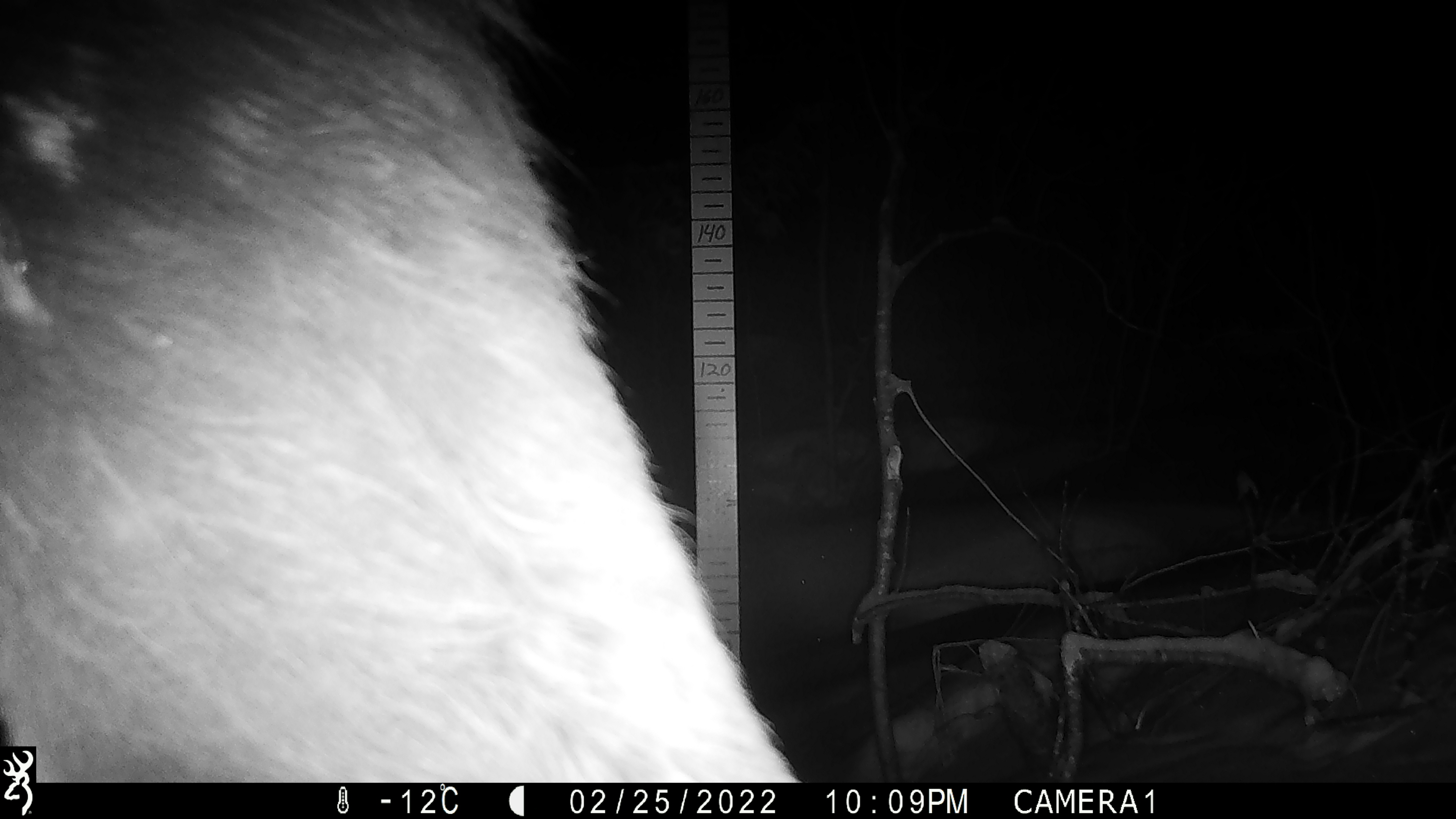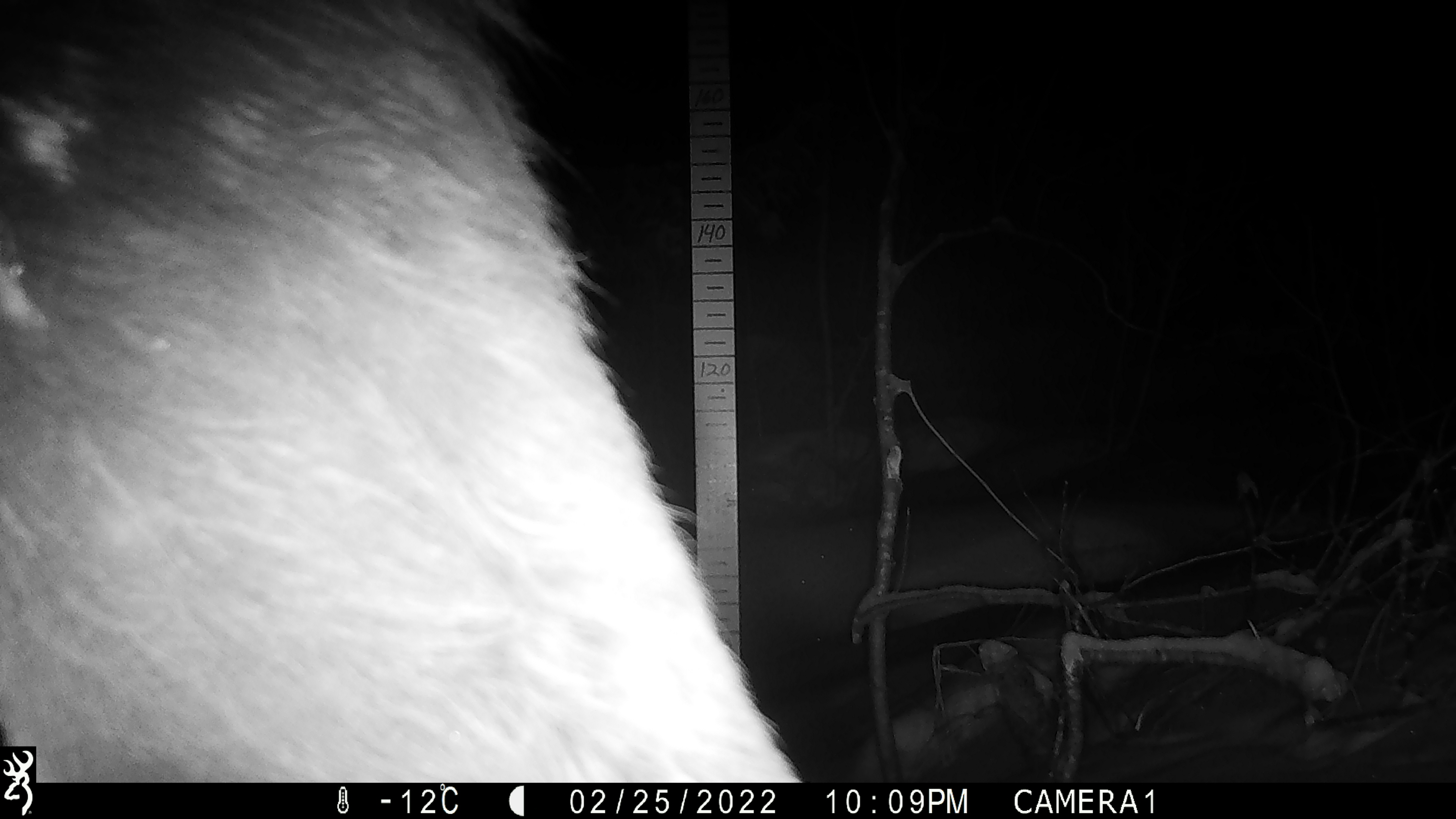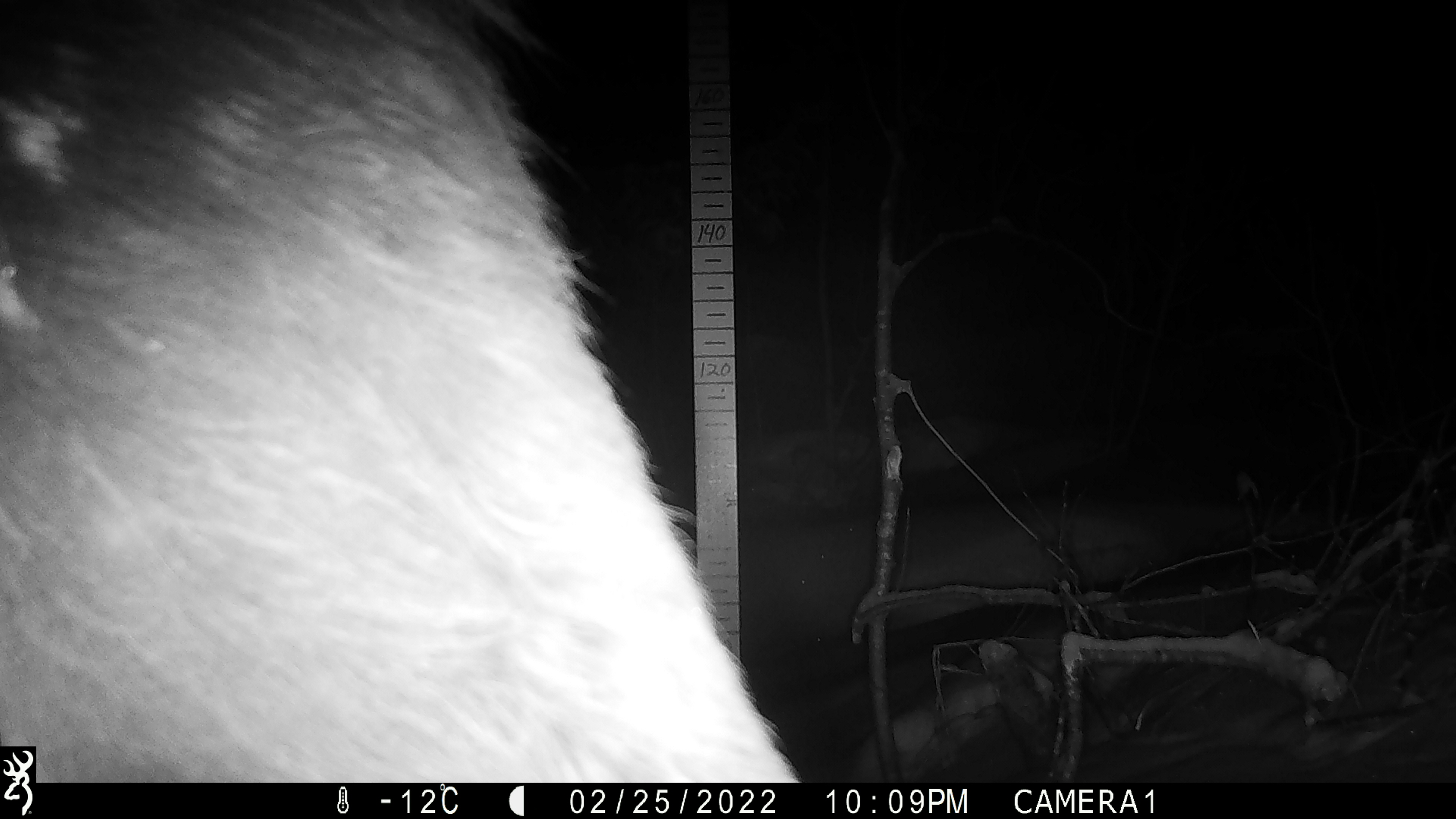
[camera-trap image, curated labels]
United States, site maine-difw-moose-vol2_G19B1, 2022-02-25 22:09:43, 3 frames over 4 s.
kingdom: Animalia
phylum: Chordata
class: Mammalia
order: Artiodactyla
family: Cervidae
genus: Alces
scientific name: Alces alces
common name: moose